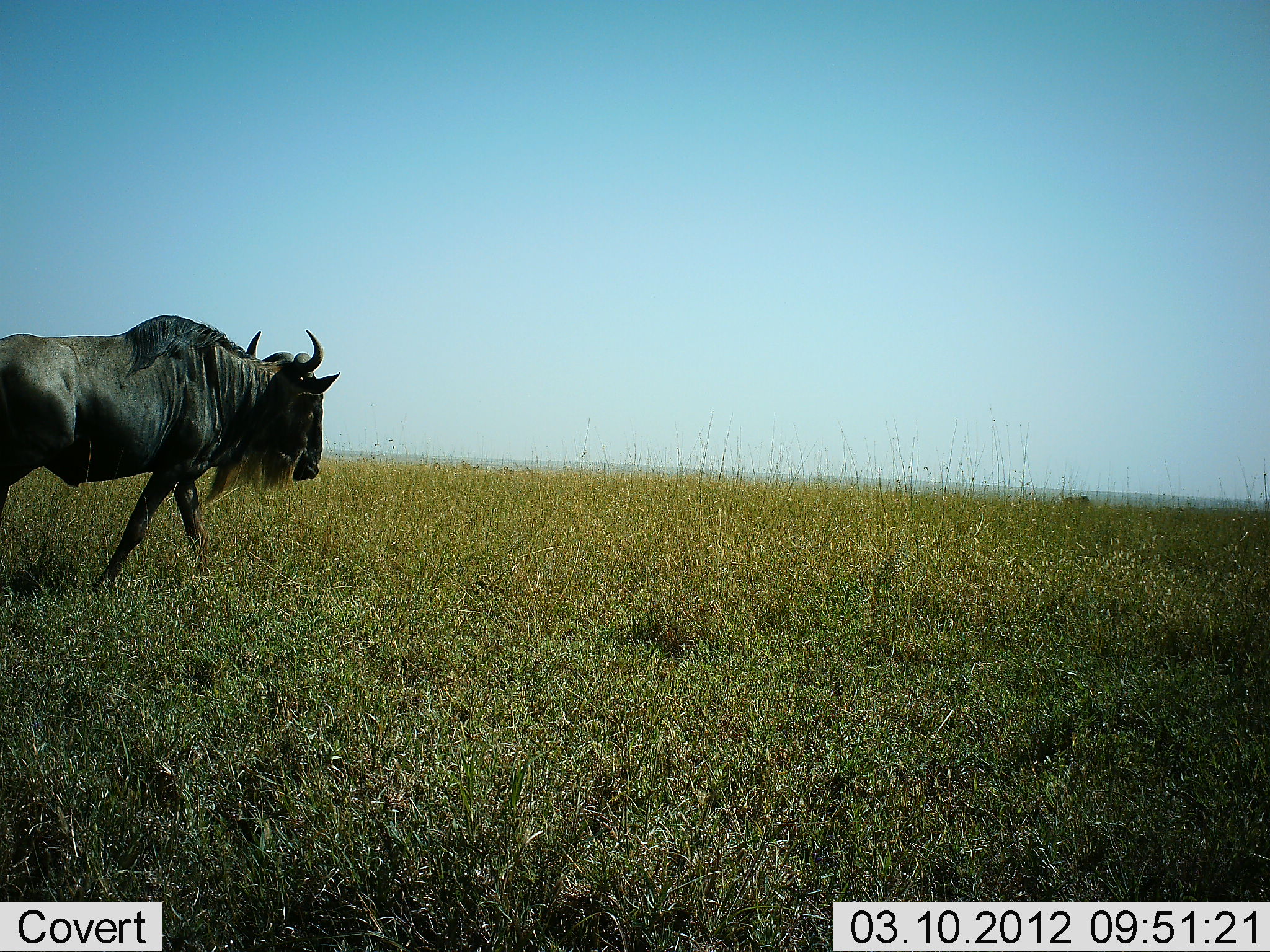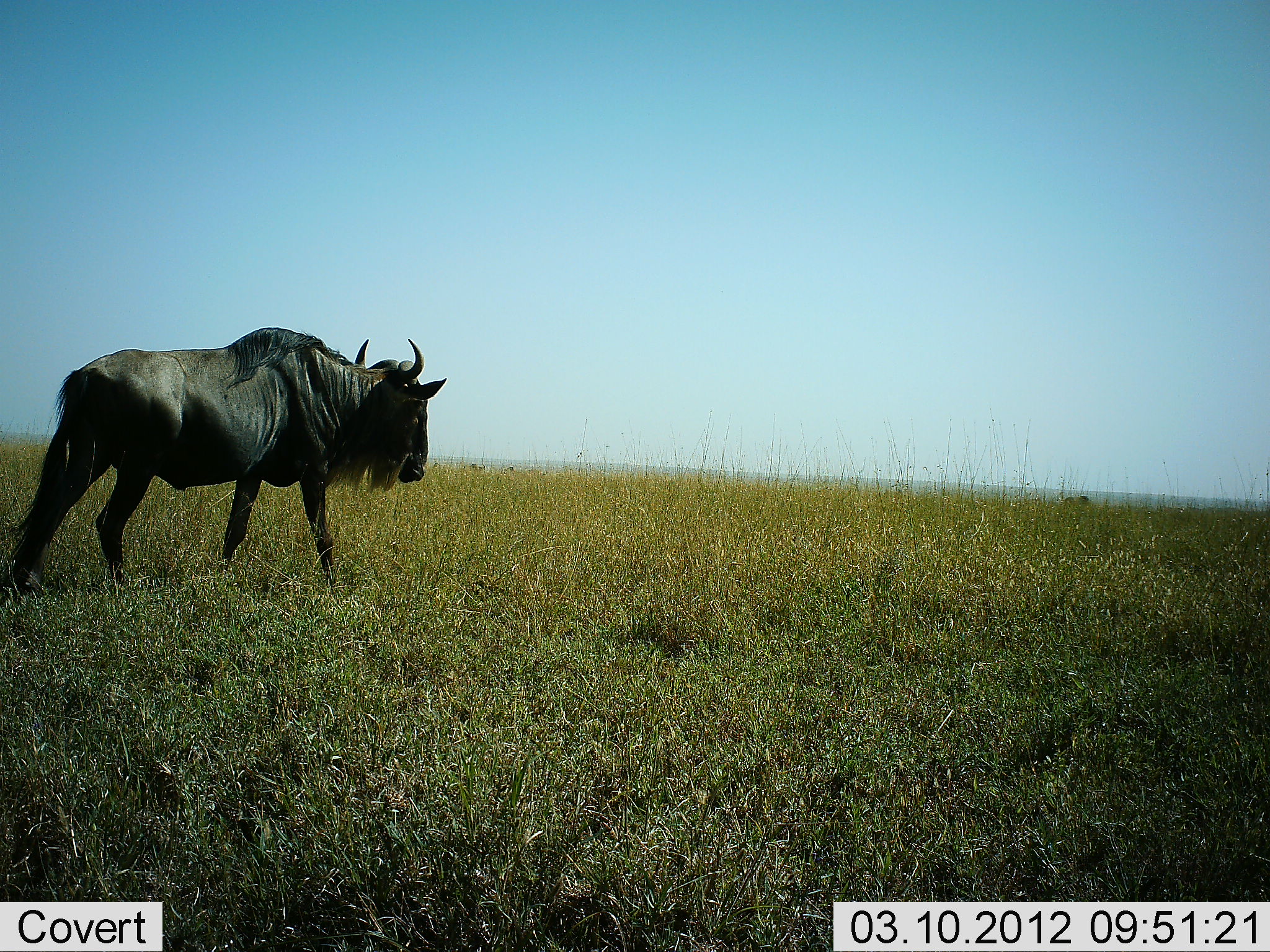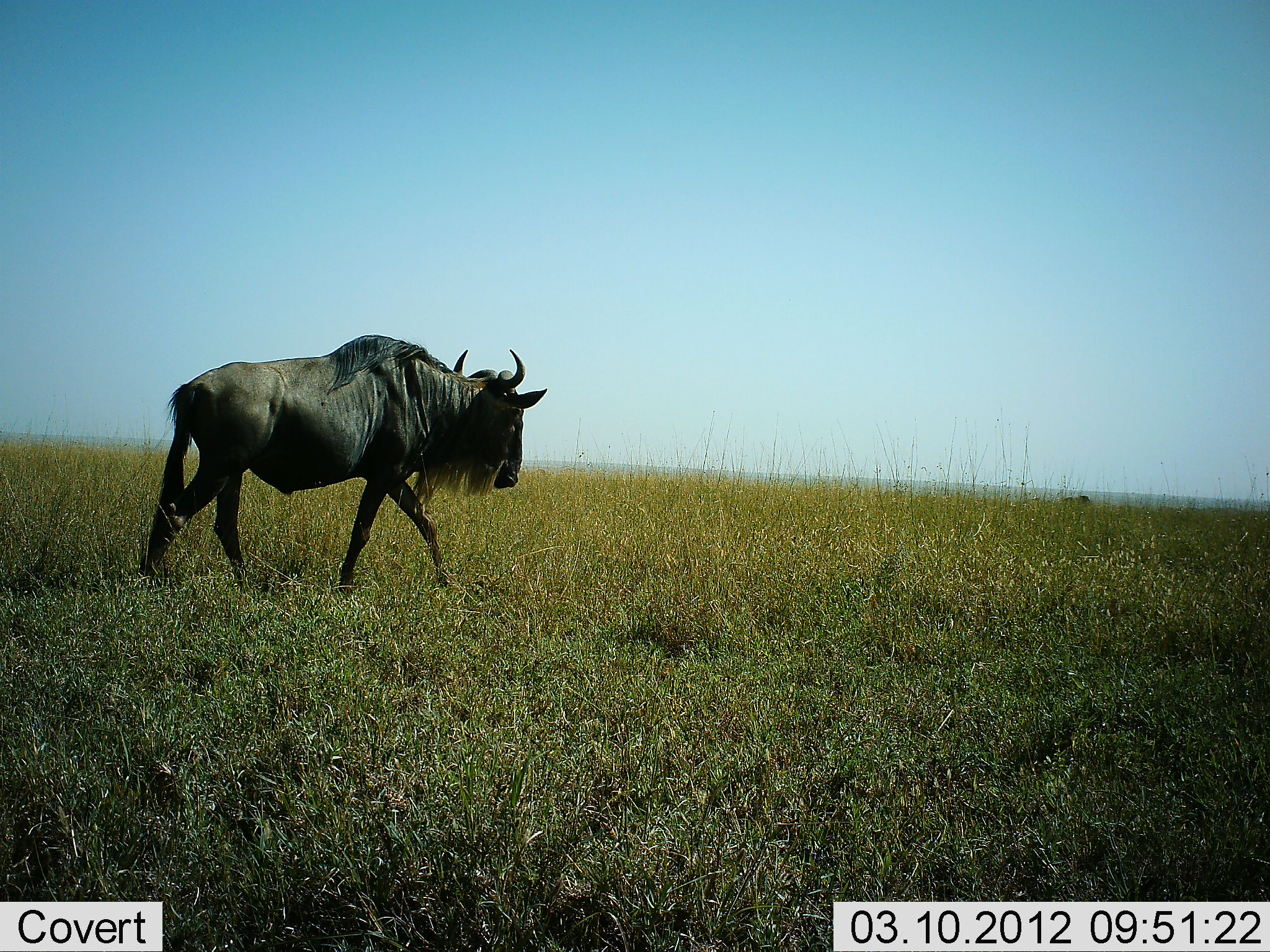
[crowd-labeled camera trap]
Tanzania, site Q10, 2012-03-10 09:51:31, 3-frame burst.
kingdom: Animalia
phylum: Chordata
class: Mammalia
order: Artiodactyla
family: Bovidae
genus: Connochaetes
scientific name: Connochaetes taurinus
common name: blue wildebeest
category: wildebeest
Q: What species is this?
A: Wildebeest (blue wildebeest) (Connochaetes taurinus).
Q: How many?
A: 1.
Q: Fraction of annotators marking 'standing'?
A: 17%.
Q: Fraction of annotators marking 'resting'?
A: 0%.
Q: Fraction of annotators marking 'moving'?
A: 83%.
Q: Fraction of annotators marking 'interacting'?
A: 0%.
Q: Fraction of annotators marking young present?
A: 0%.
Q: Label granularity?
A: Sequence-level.